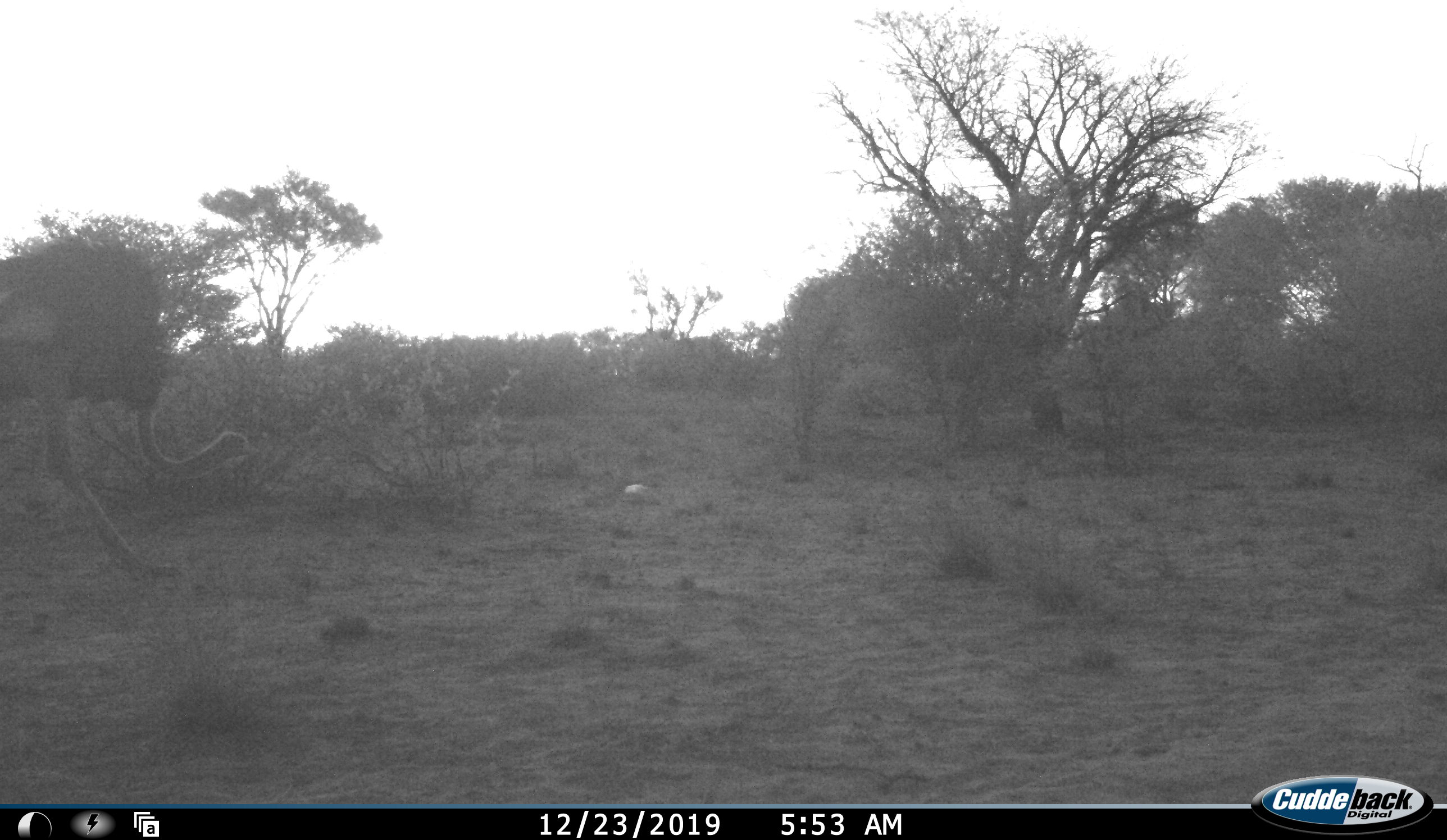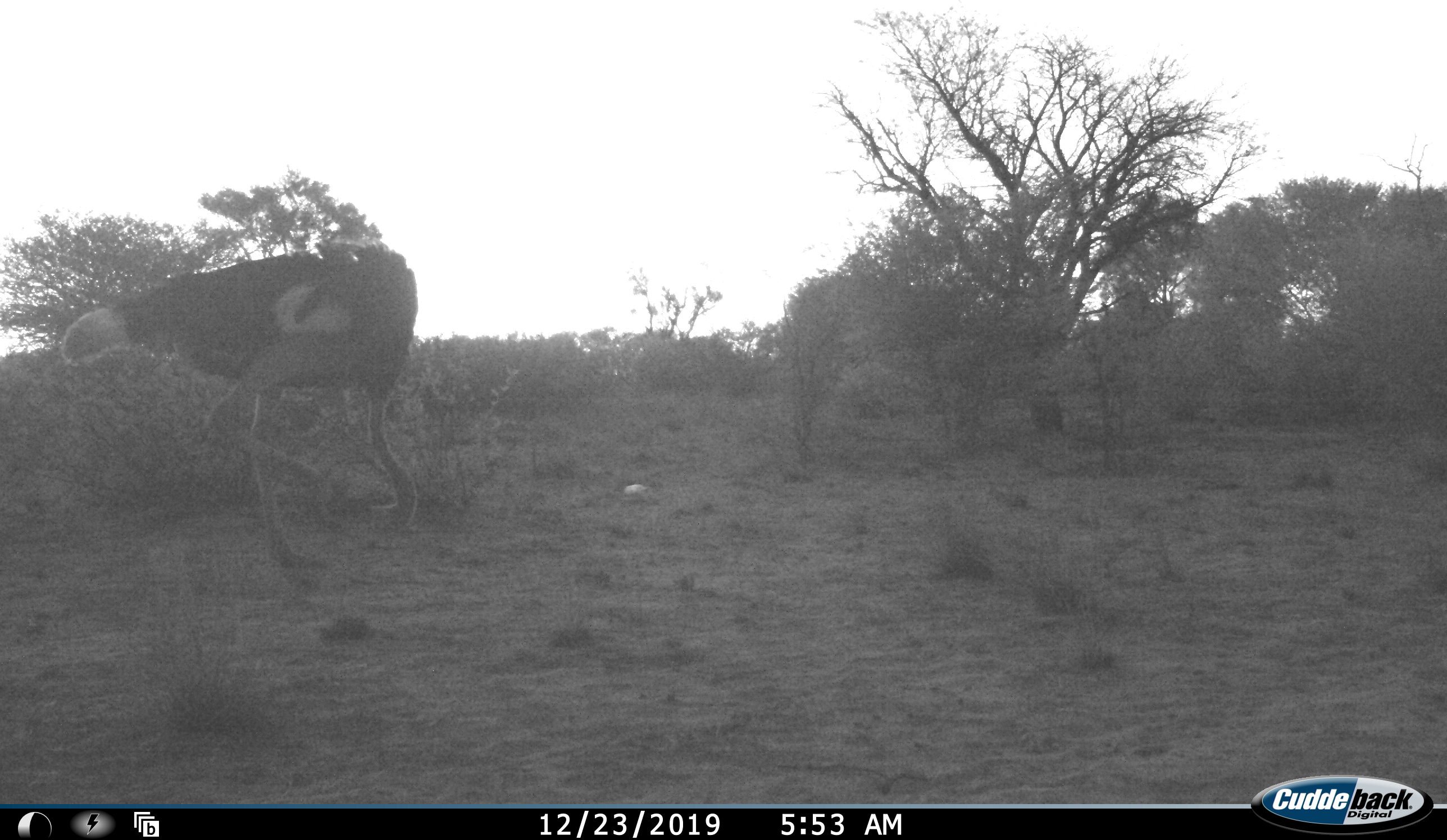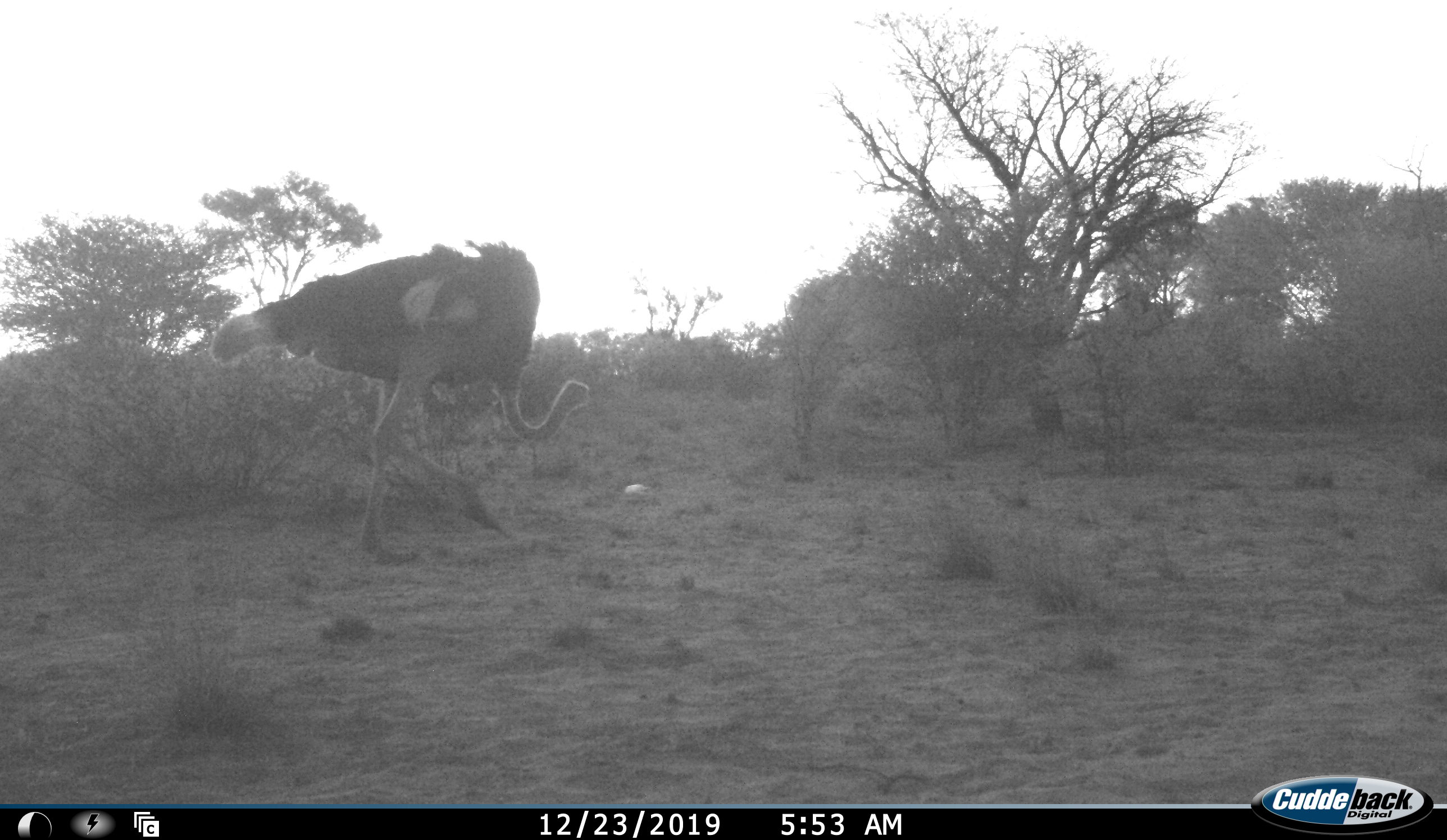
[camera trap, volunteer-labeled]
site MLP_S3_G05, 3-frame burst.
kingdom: Animalia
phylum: Chordata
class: Aves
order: Struthioniformes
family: Struthionidae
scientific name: Struthionidae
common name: ostrich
Ostrich (Struthionidae), count 1. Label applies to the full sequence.